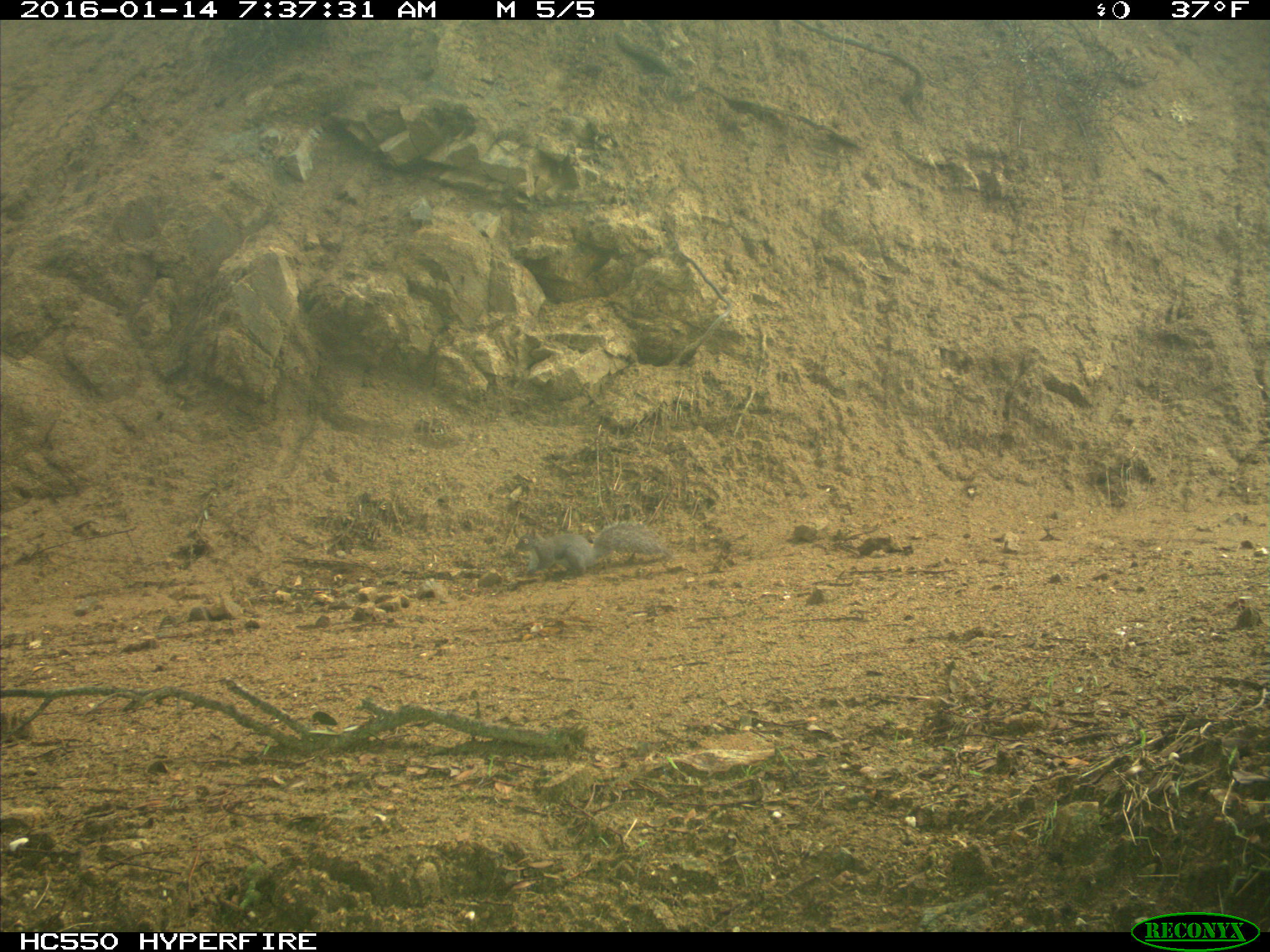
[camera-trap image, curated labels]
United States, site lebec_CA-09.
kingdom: Animalia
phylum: Chordata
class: Mammalia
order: Rodentia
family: Sciuridae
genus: Sciurus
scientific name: Sciurus carolinensis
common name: eastern gray squirrel